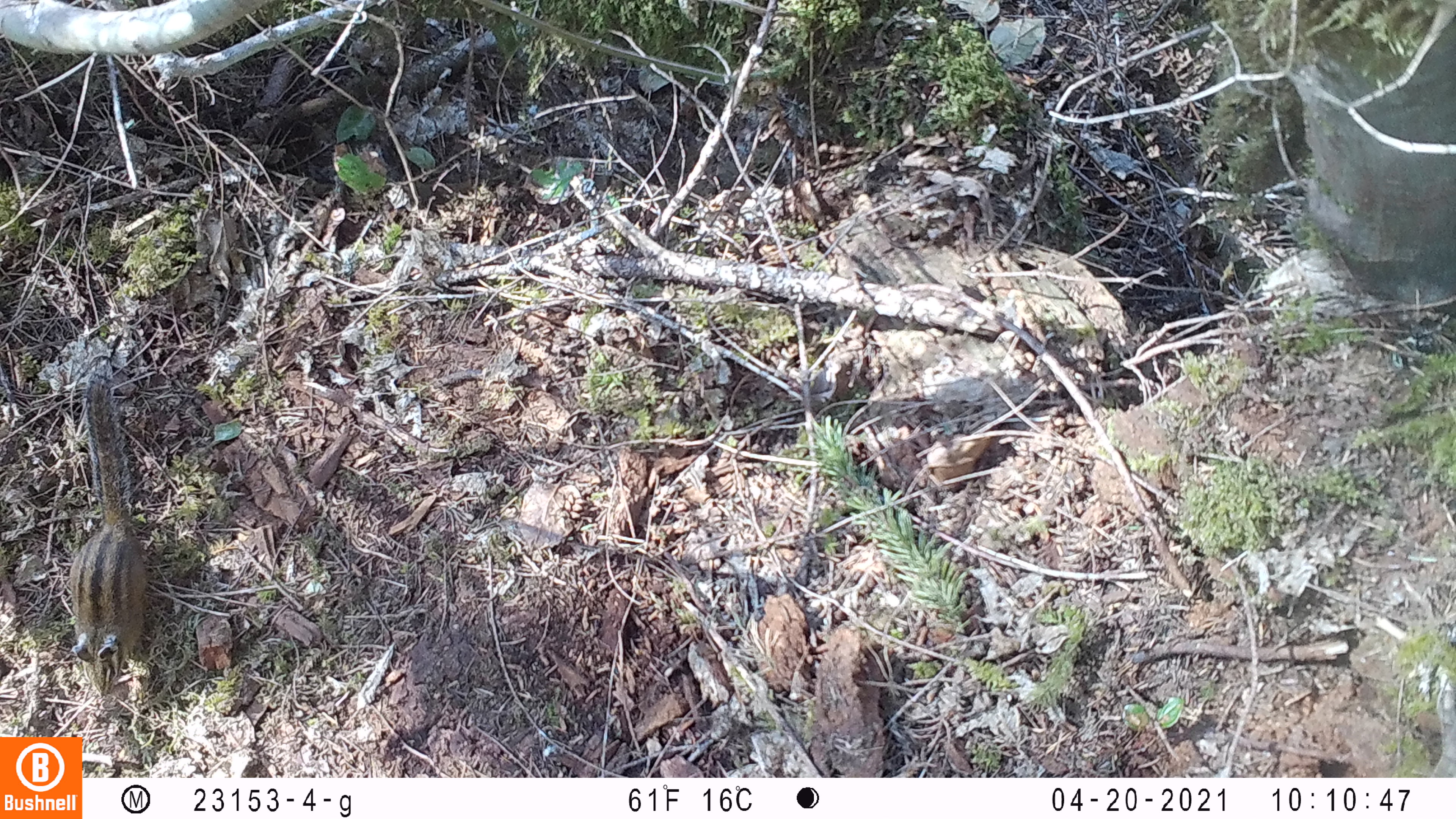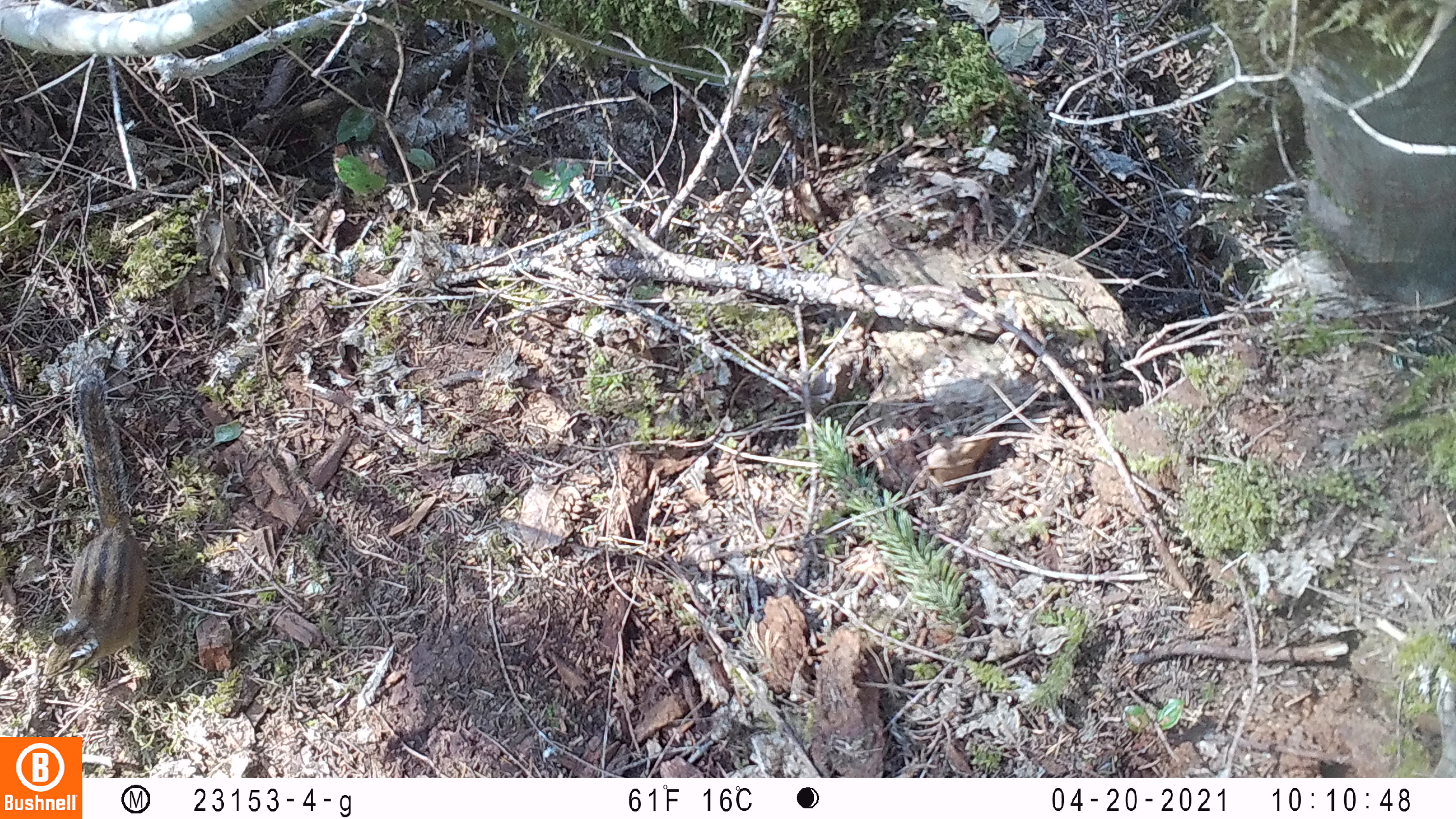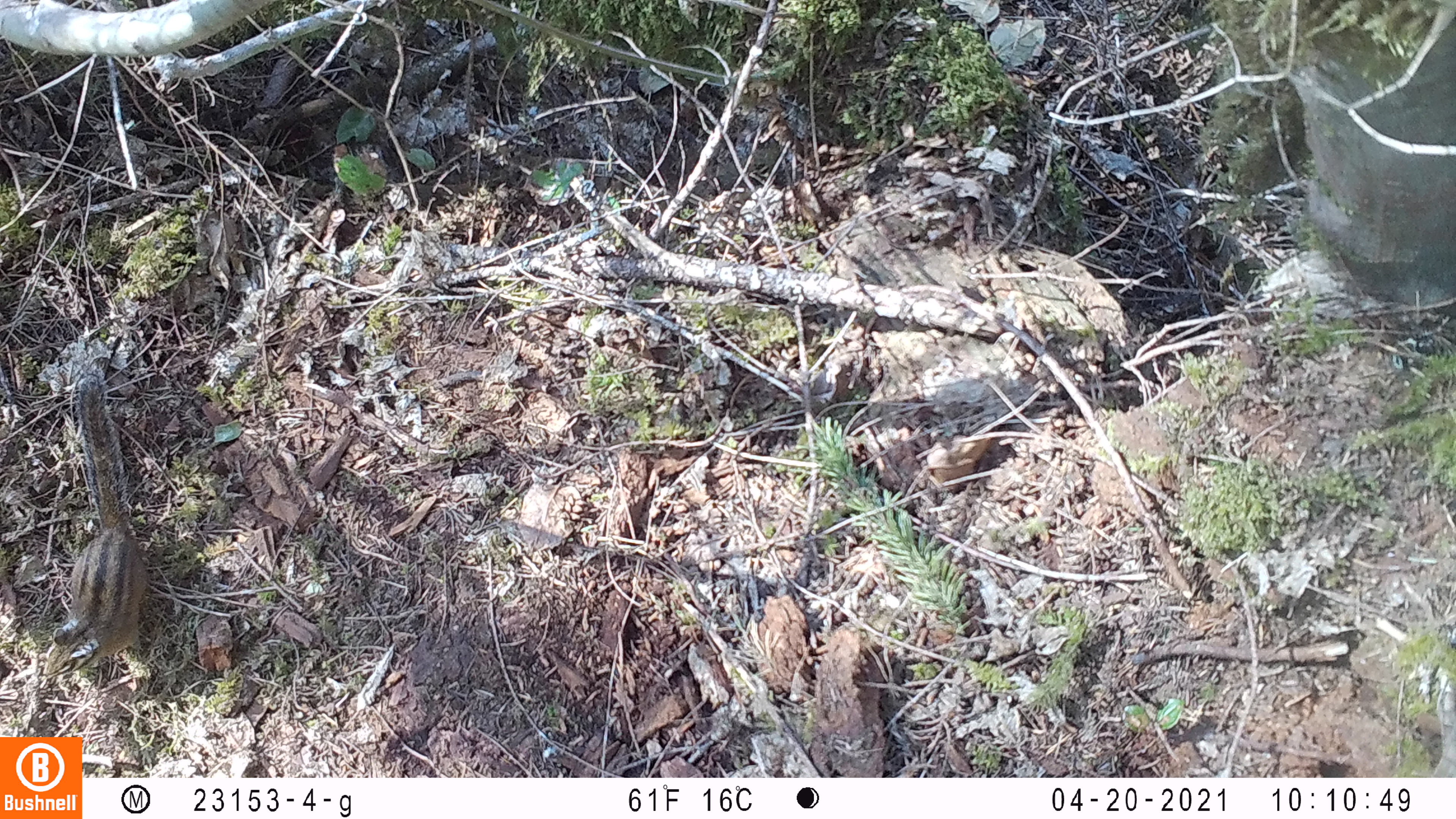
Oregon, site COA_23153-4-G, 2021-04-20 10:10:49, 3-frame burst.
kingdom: Animalia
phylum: Chordata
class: Mammalia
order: Rodentia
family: Sciuridae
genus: Neotamias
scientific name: Neotamias townsendii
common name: townsend's chipmunk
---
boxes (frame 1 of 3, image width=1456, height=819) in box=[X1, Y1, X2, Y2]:
townsend's chipmunk: box=[60, 360, 156, 706]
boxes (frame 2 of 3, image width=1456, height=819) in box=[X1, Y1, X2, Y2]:
townsend's chipmunk: box=[35, 356, 146, 688]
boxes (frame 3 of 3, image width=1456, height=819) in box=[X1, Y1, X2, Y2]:
townsend's chipmunk: box=[32, 360, 158, 694]